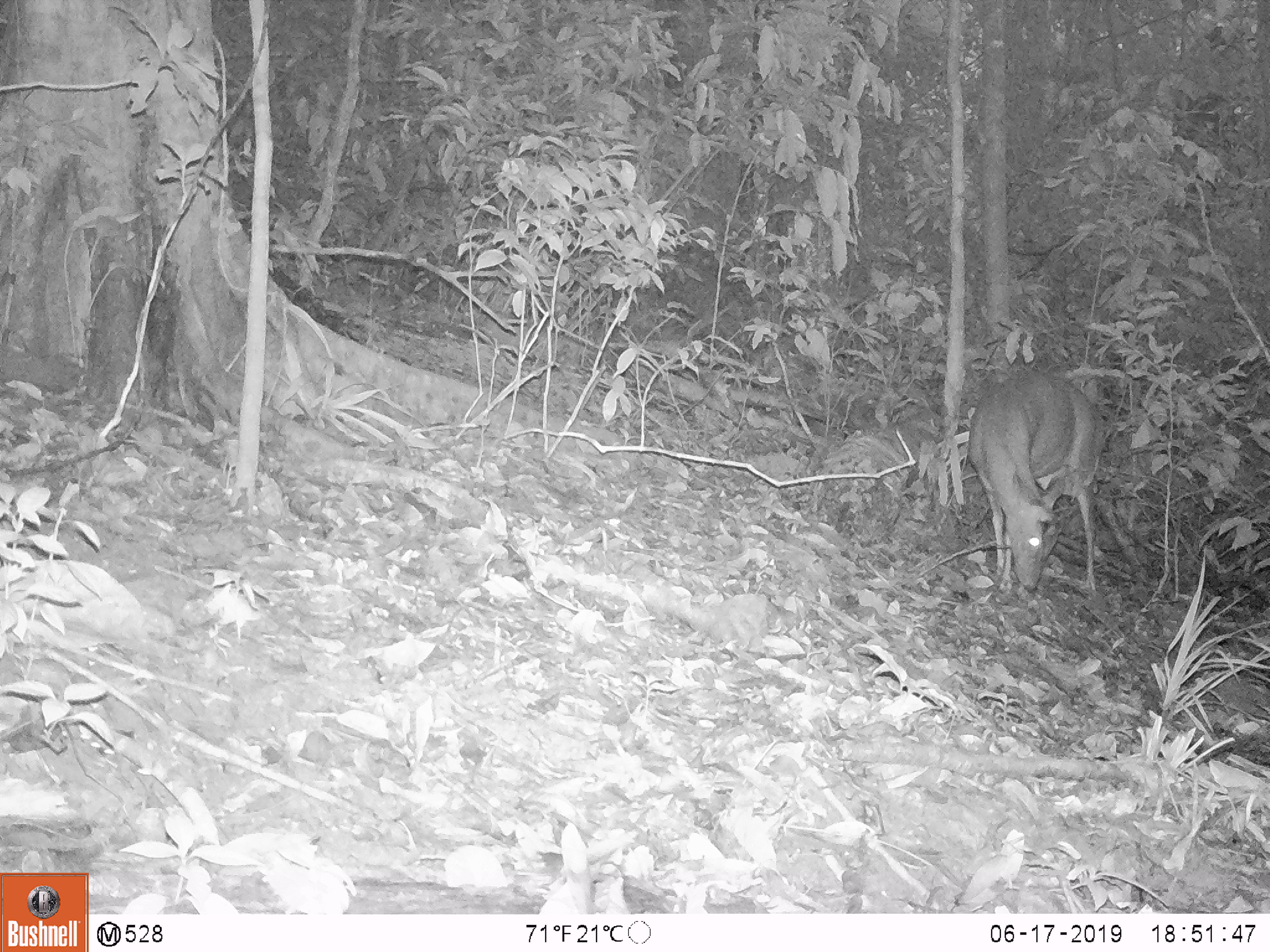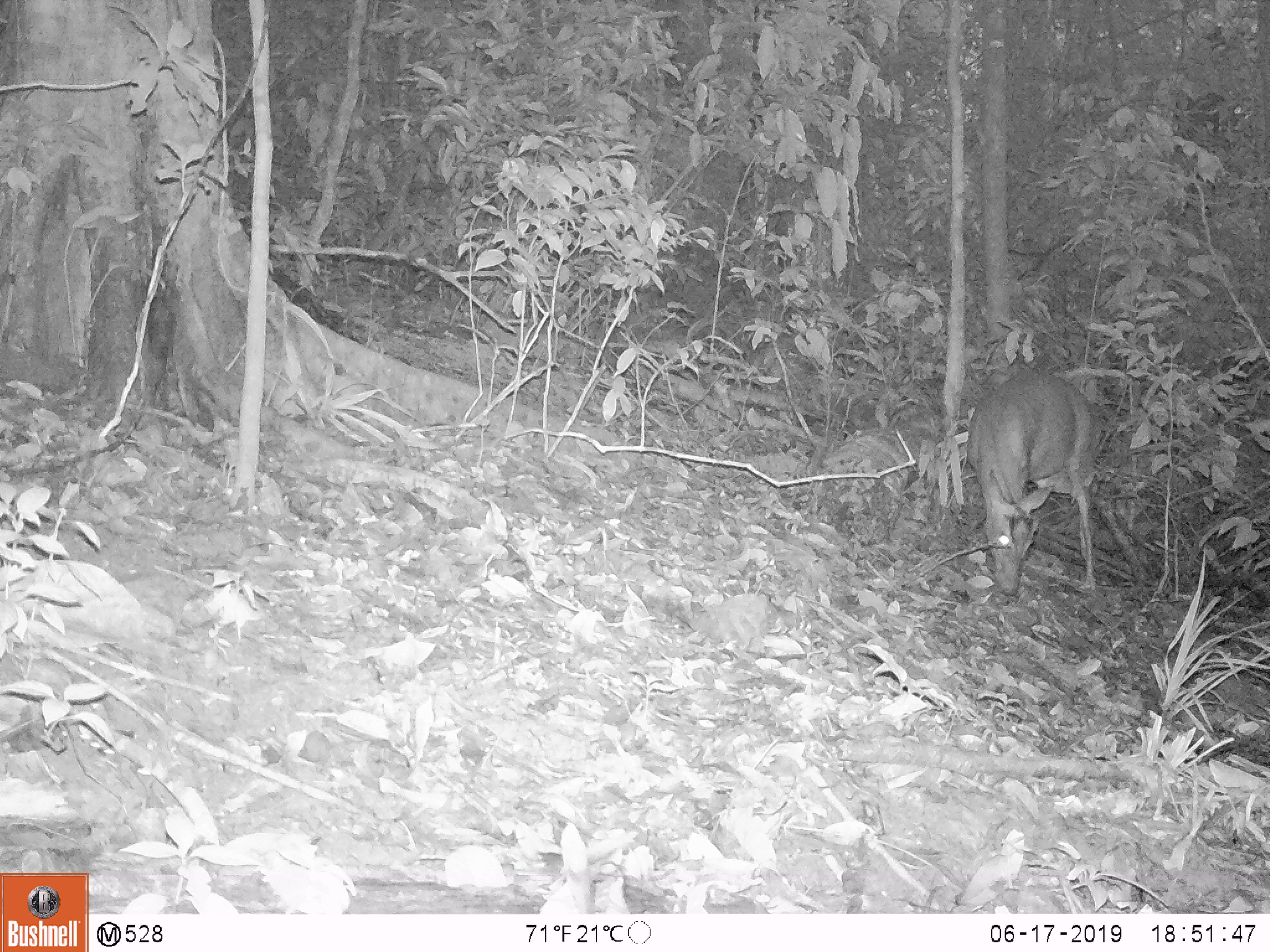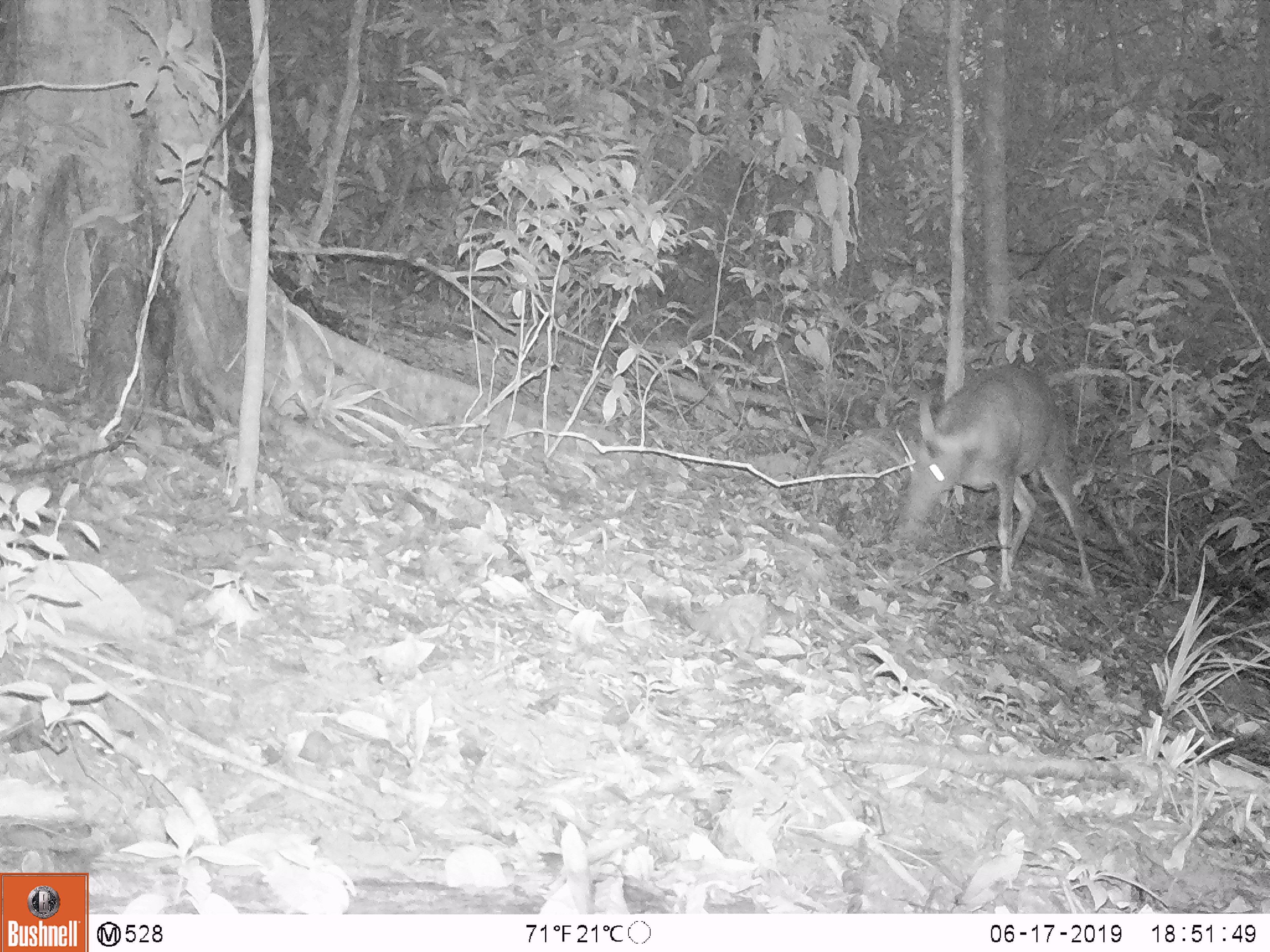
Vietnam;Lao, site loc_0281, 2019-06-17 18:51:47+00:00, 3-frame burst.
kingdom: Animalia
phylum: Chordata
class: Mammalia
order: Artiodactyla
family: Cervidae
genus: Muntiacus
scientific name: Muntiacus rooseveltorum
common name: roosevelt's muntjac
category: roosevelts muntjac group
Roosevelts muntjac group (roosevelt's muntjac) (Muntiacus rooseveltorum). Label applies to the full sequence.